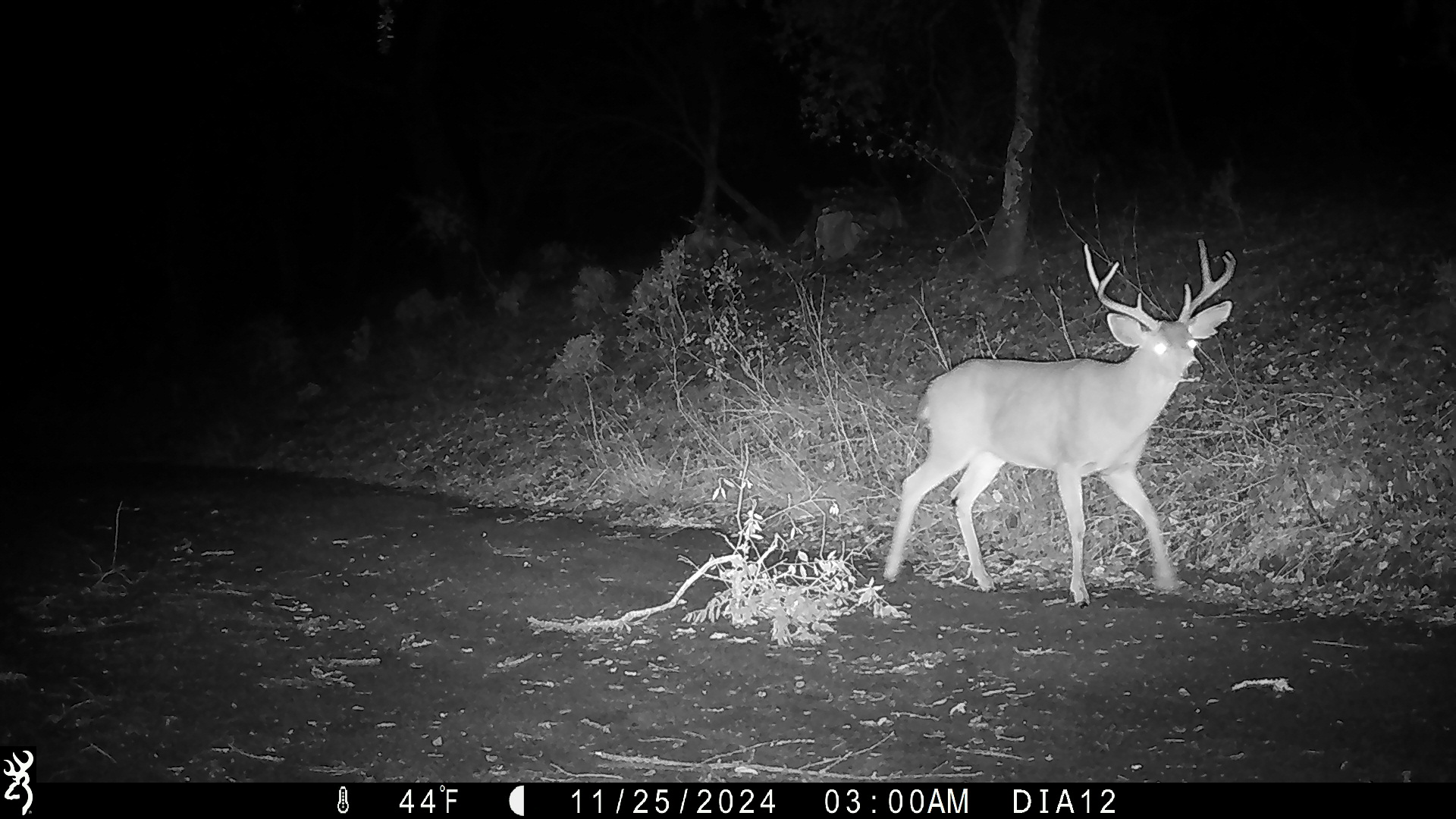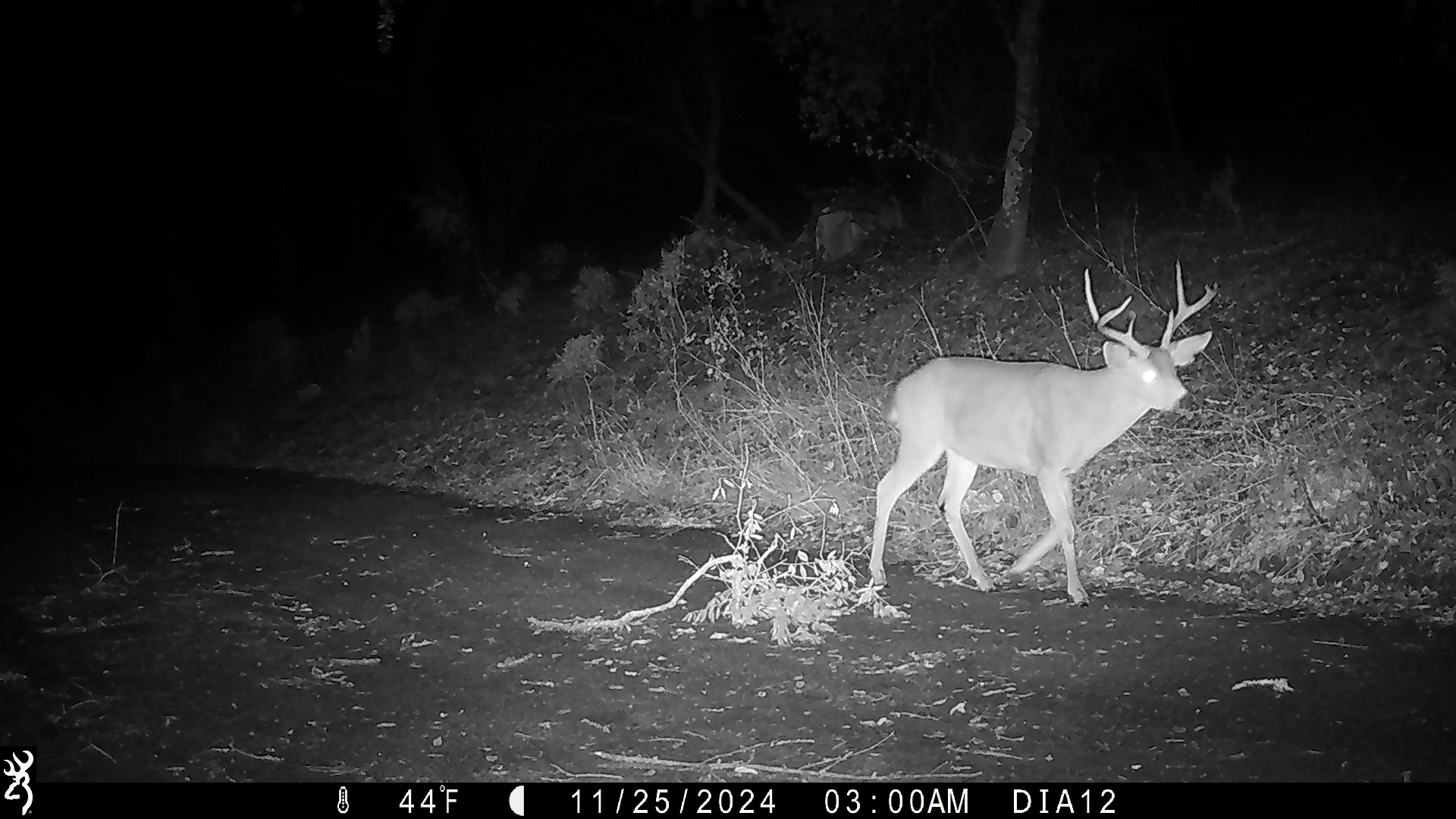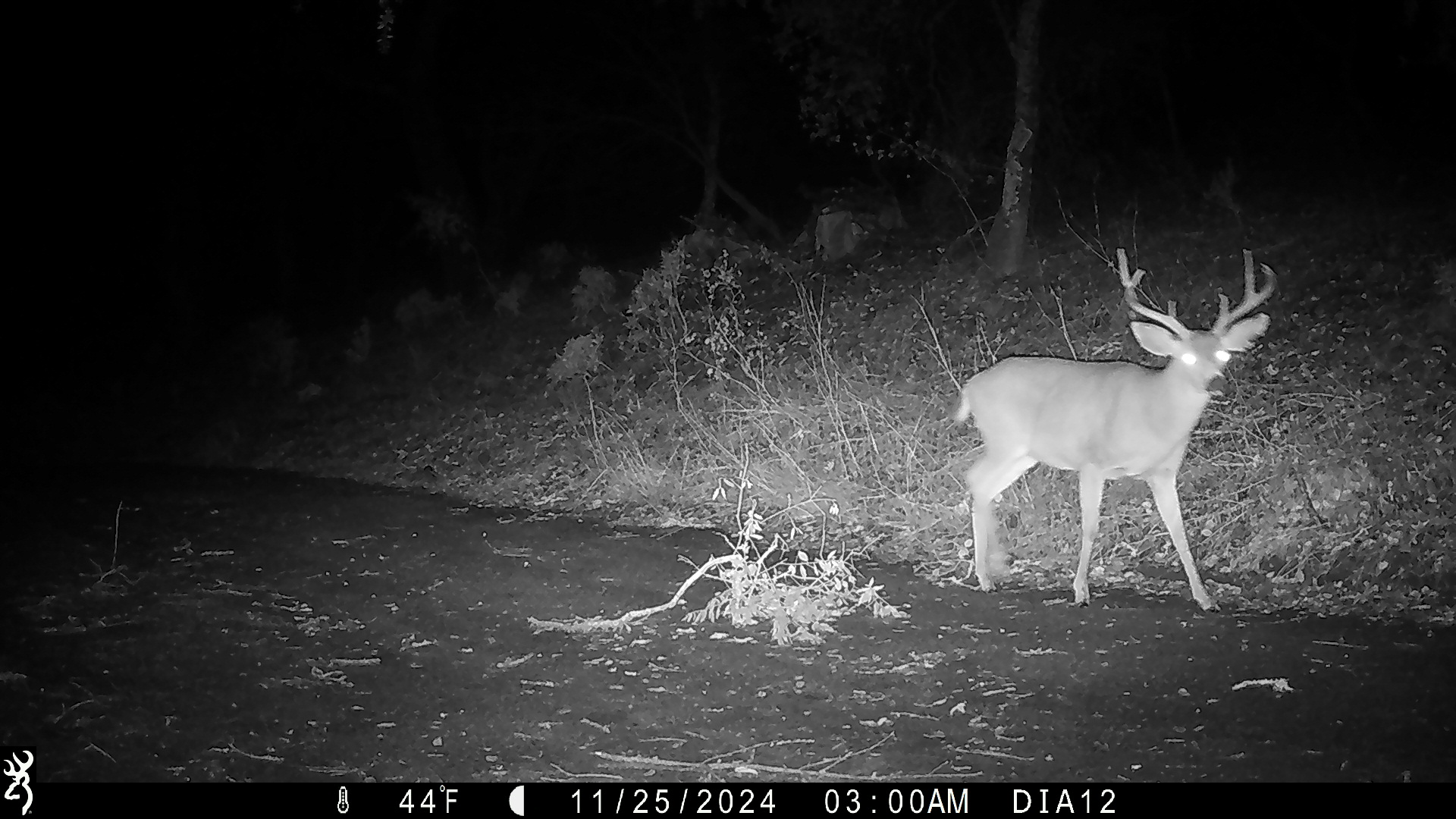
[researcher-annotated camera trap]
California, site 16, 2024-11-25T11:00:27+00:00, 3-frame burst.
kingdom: Animalia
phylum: Chordata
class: Mammalia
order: Artiodactyla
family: Cervidae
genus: Odocoileus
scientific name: Odocoileus hemionus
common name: mule deer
Mule deer (Odocoileus hemionus).